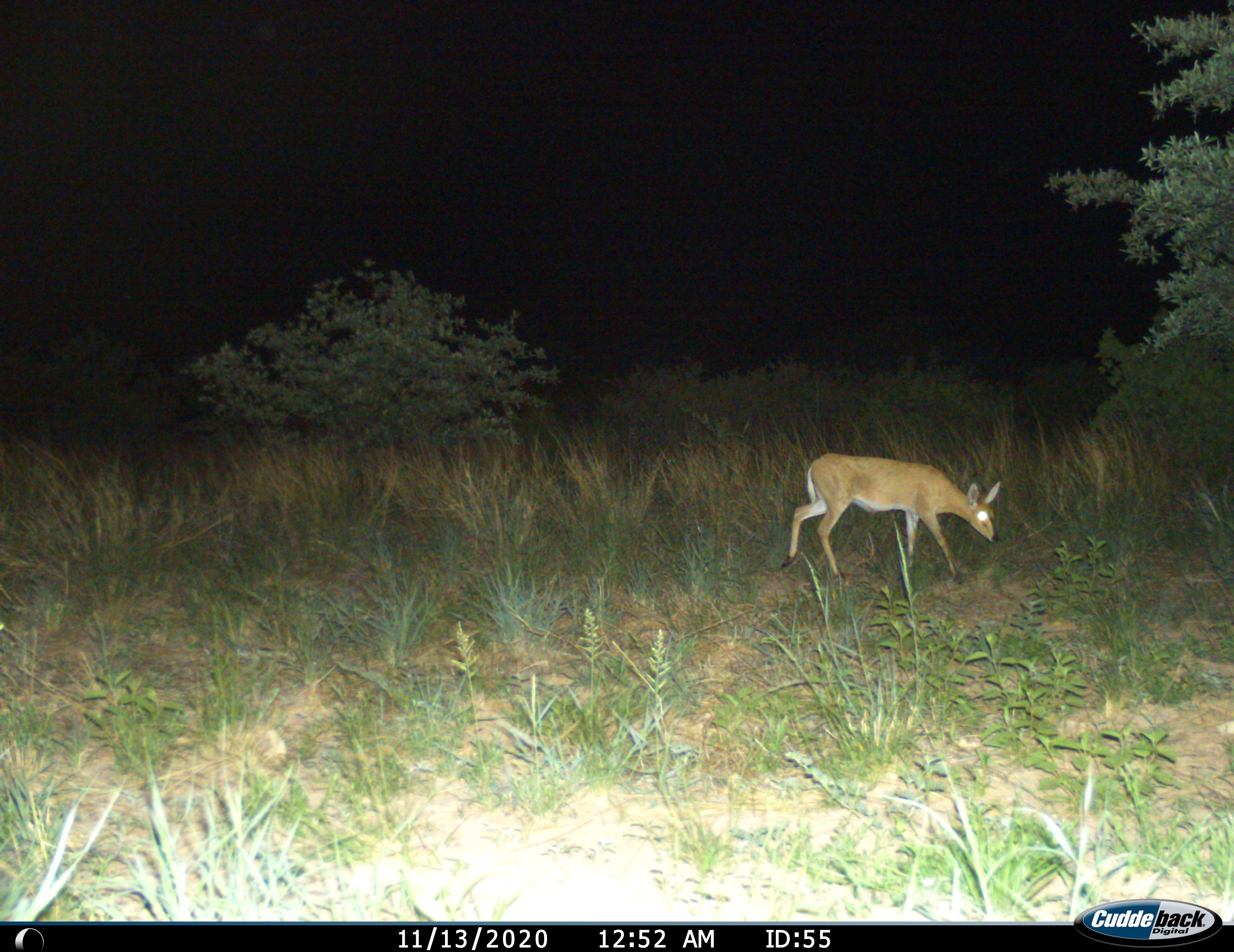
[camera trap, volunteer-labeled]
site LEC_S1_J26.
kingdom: Animalia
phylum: Chordata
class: Mammalia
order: Artiodactyla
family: Bovidae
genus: Sylvicapra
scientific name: Sylvicapra grimmia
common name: common duiker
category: duikercommongrey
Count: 1.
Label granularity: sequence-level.